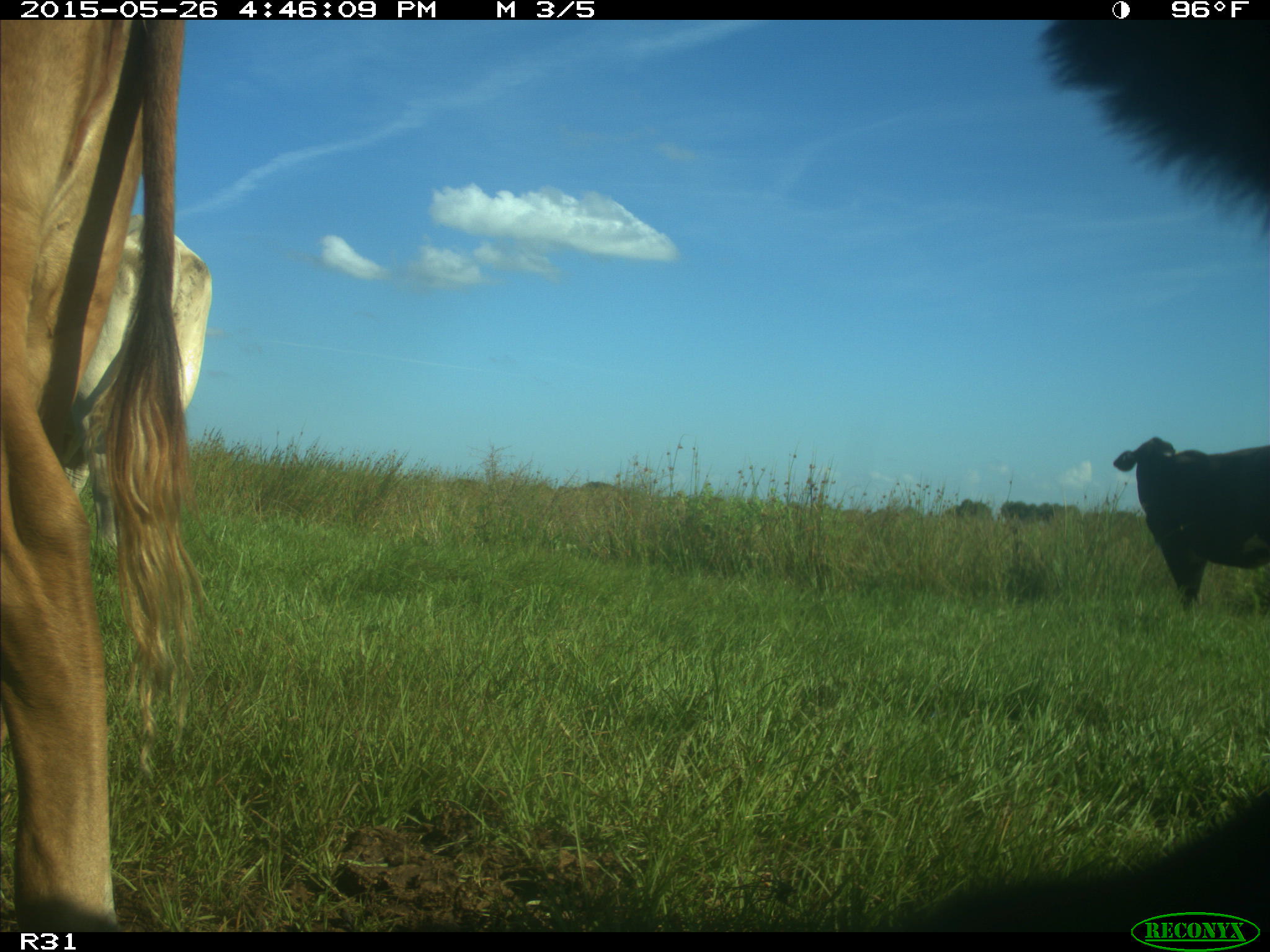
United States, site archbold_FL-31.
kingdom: Animalia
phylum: Chordata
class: Mammalia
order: Artiodactyla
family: Bovidae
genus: Bos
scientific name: Bos taurus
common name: domestic cow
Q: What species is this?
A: Bos taurus (domestic cow).